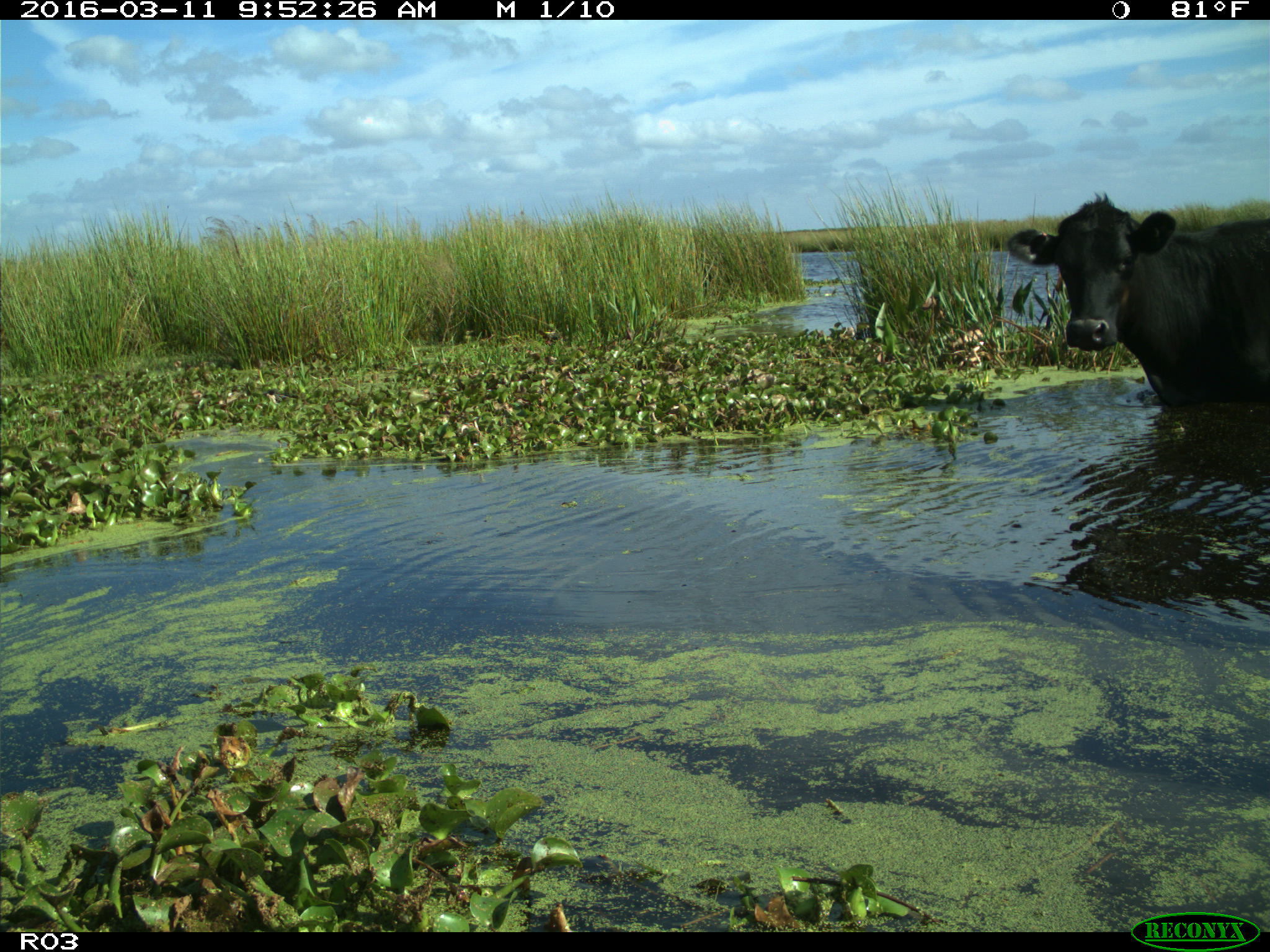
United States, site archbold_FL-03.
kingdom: Animalia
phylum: Chordata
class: Mammalia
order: Artiodactyla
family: Bovidae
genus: Bos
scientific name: Bos taurus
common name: domestic cow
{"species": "Bos taurus (domestic cow)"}